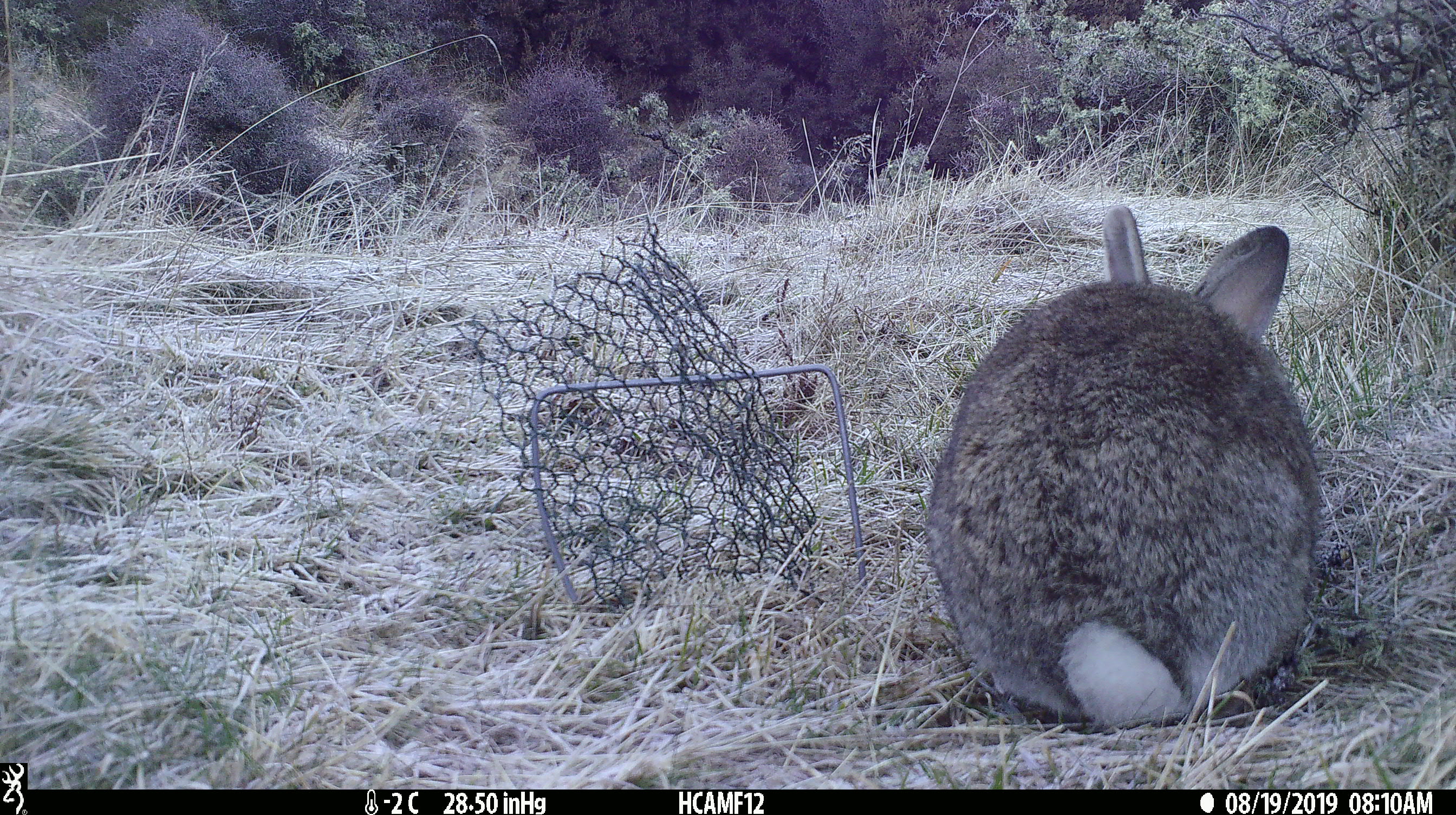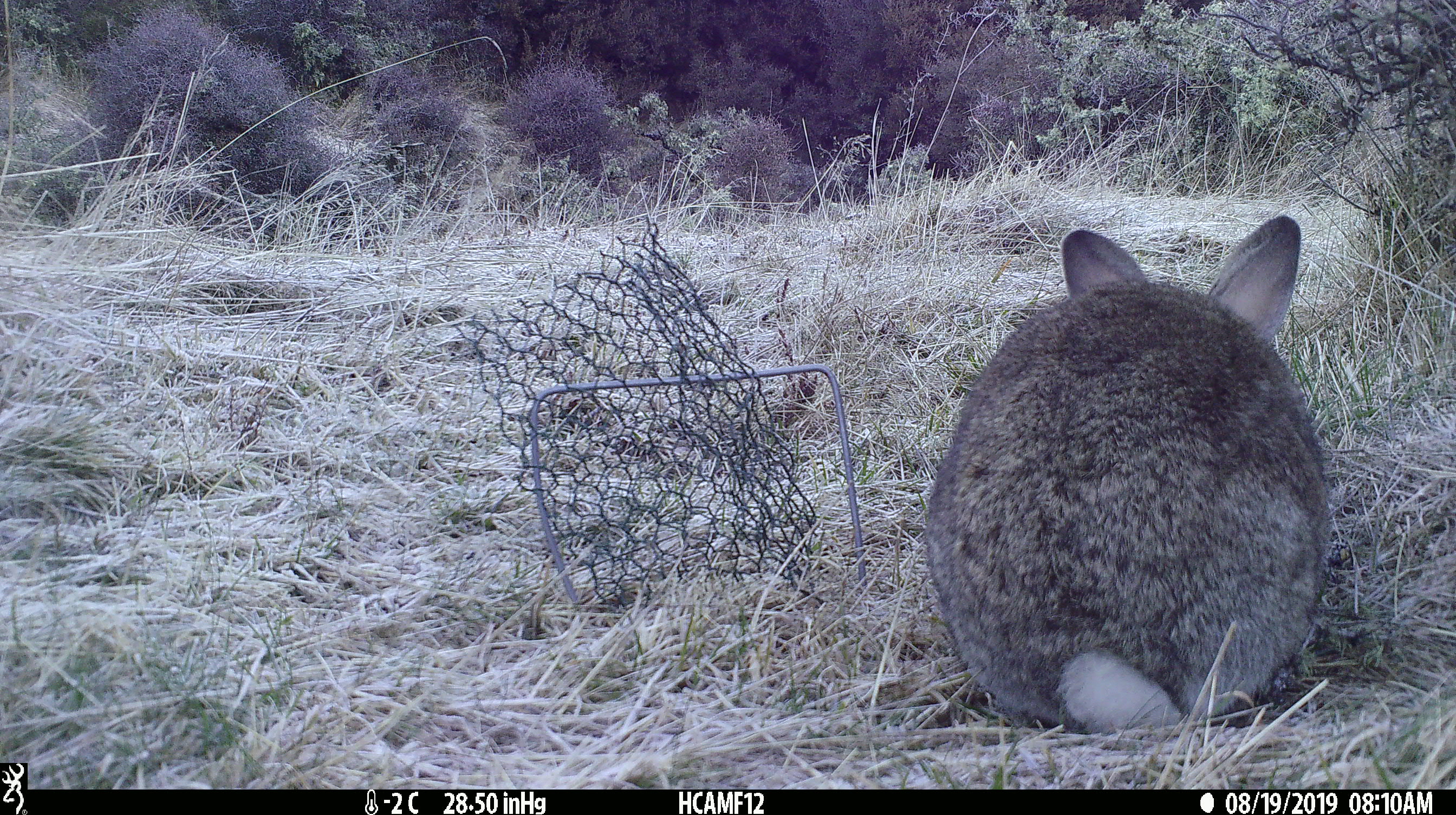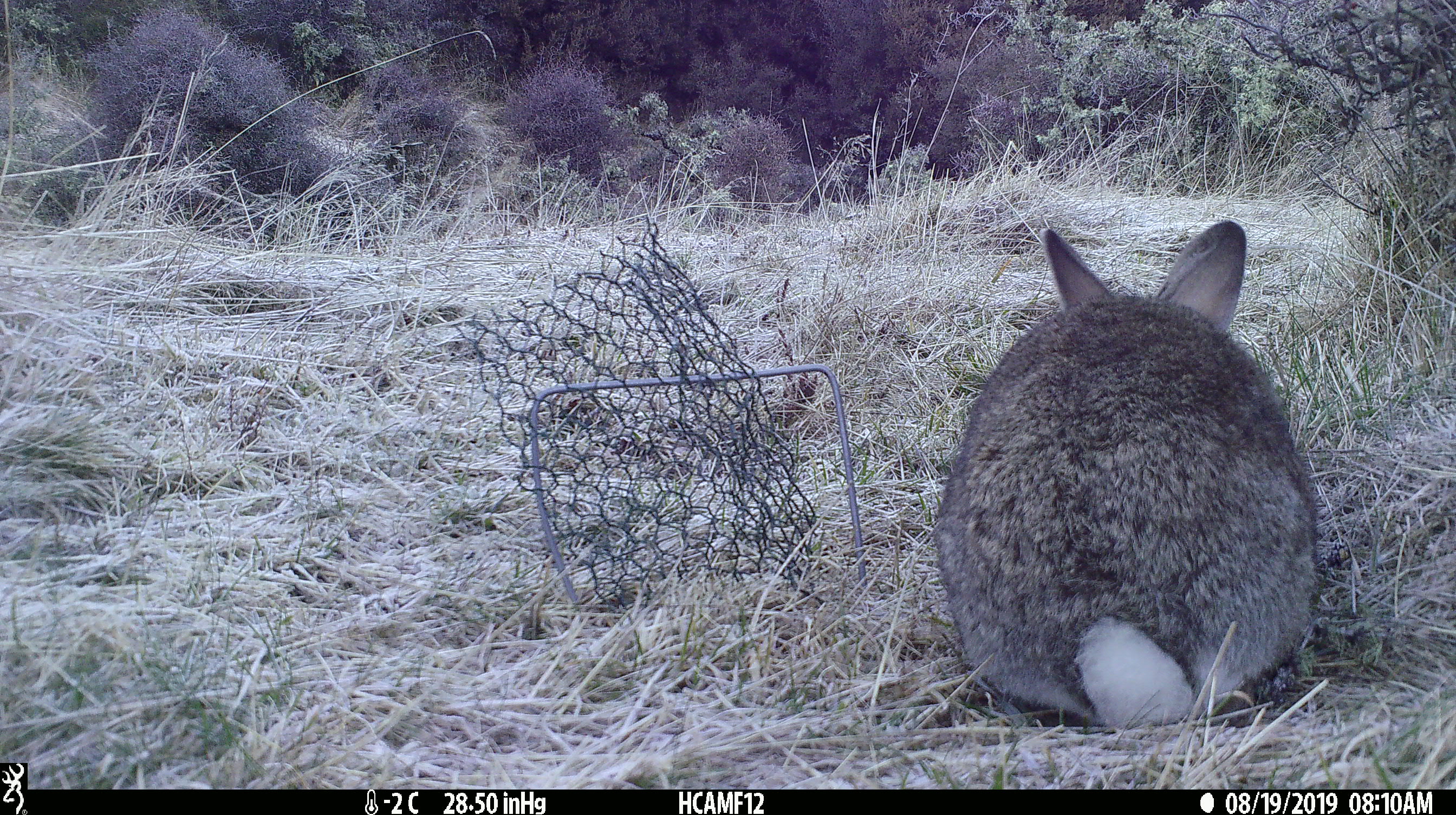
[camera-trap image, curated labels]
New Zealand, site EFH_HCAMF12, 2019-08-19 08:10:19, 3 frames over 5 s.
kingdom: Animalia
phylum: Chordata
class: Mammalia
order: Lagomorpha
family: Leporidae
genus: Oryctolagus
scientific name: Oryctolagus cuniculus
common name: european rabbit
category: rabbit